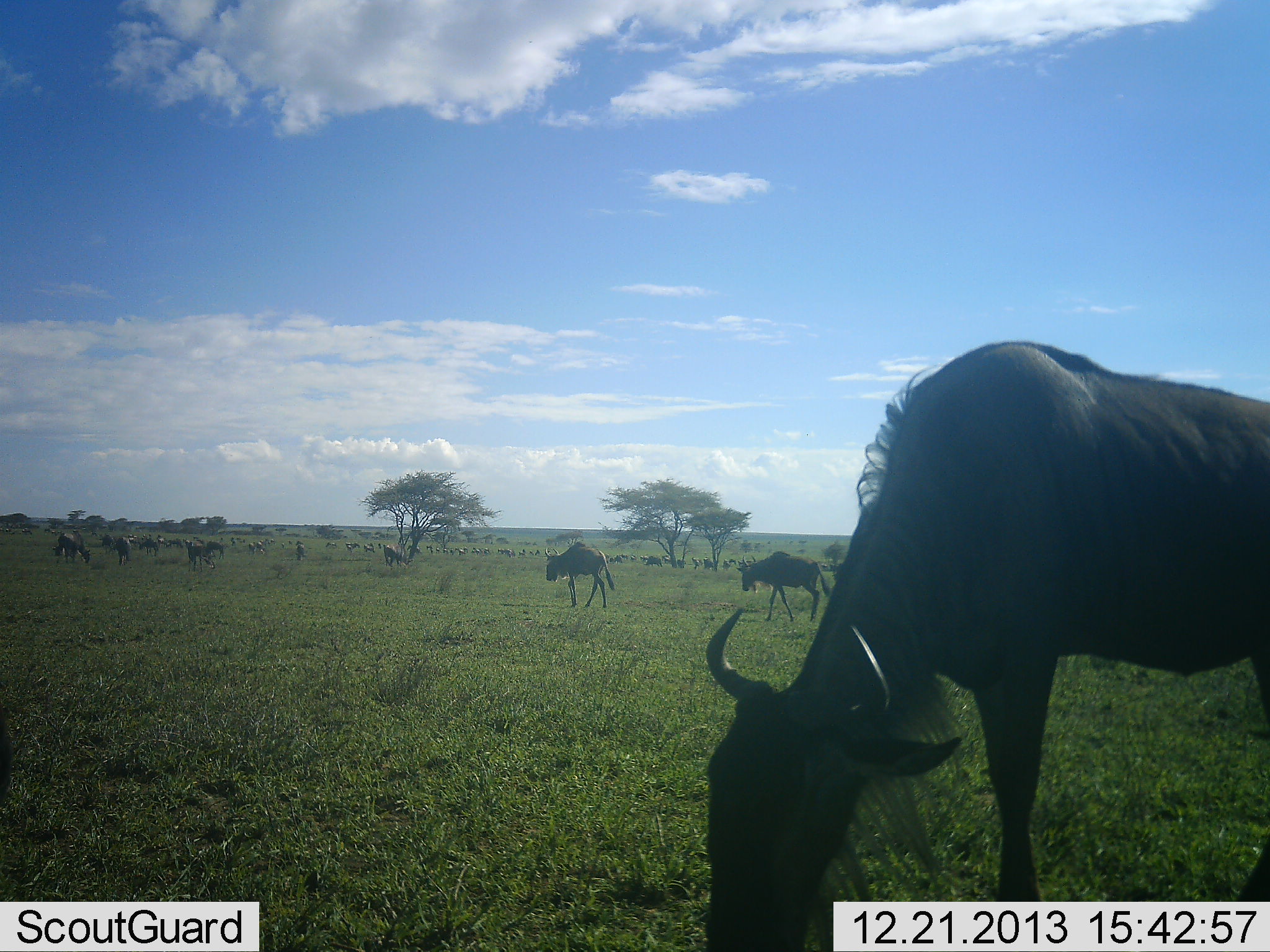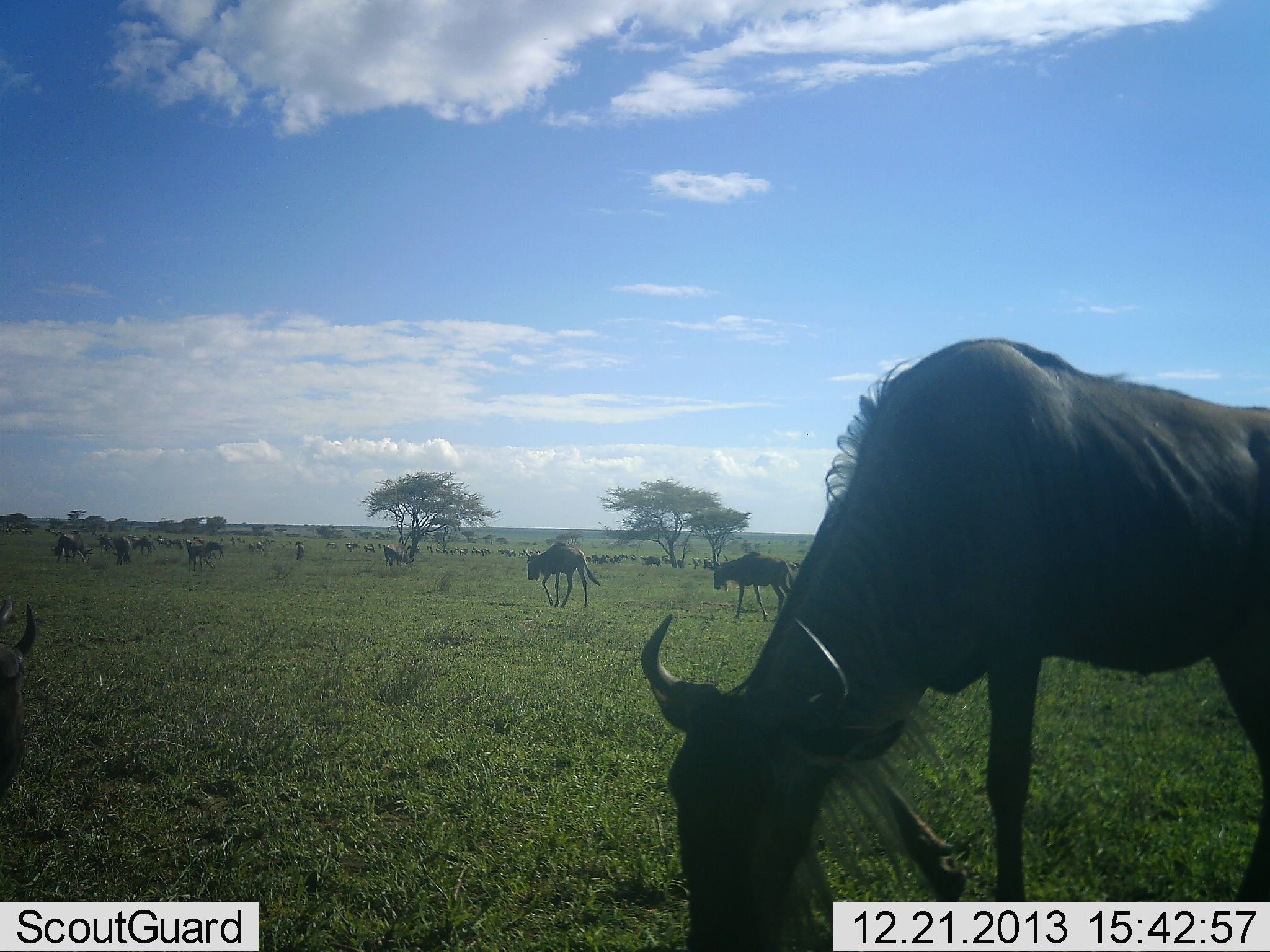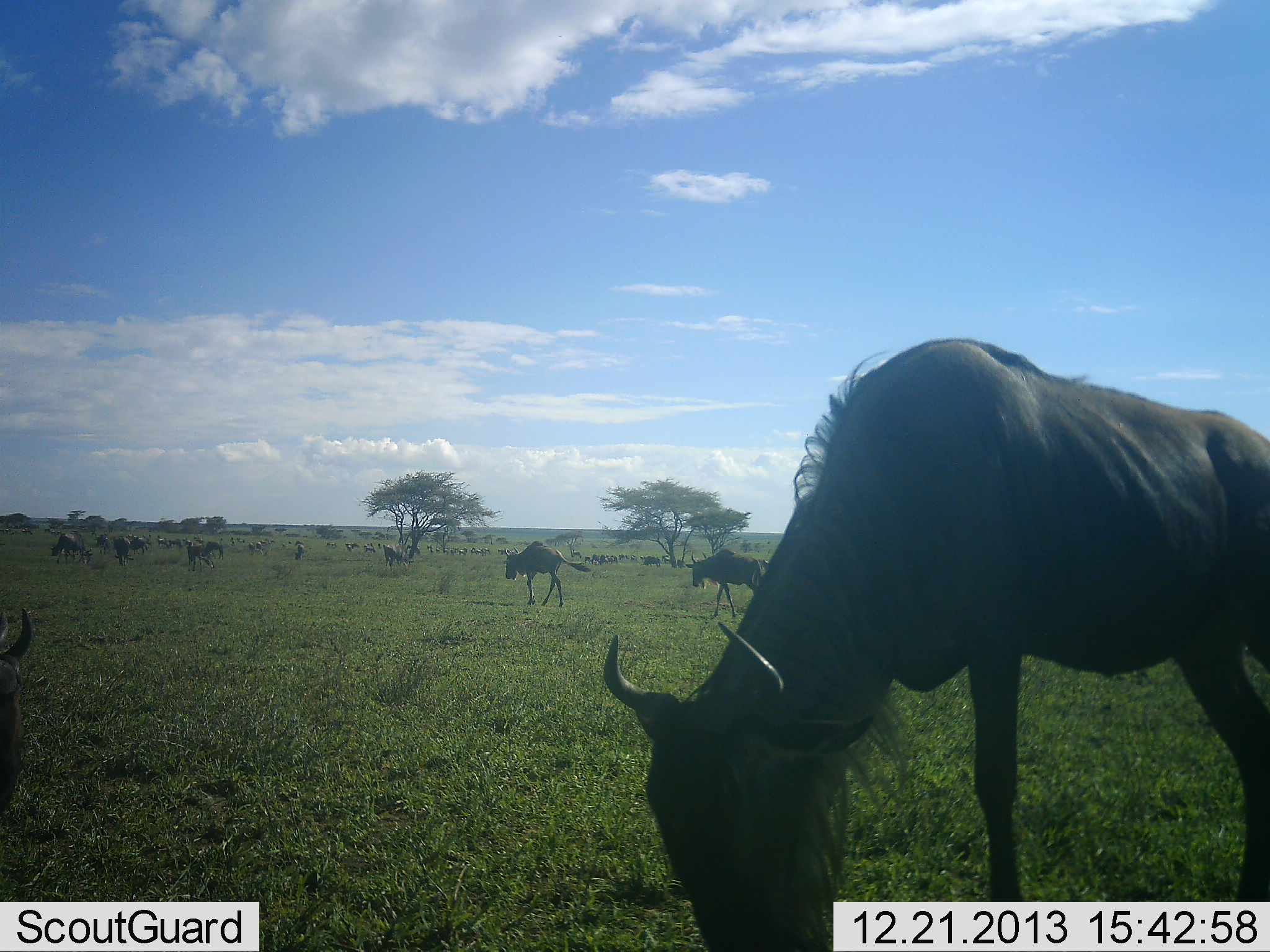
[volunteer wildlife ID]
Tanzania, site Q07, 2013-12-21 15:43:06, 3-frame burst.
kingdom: Animalia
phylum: Chordata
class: Mammalia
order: Artiodactyla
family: Bovidae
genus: Connochaetes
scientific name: Connochaetes taurinus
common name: blue wildebeest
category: wildebeest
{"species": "wildebeest (blue wildebeest) (Connochaetes taurinus)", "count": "11-50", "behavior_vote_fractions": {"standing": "80%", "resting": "30%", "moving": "90%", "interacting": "10%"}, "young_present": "0%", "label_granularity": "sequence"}